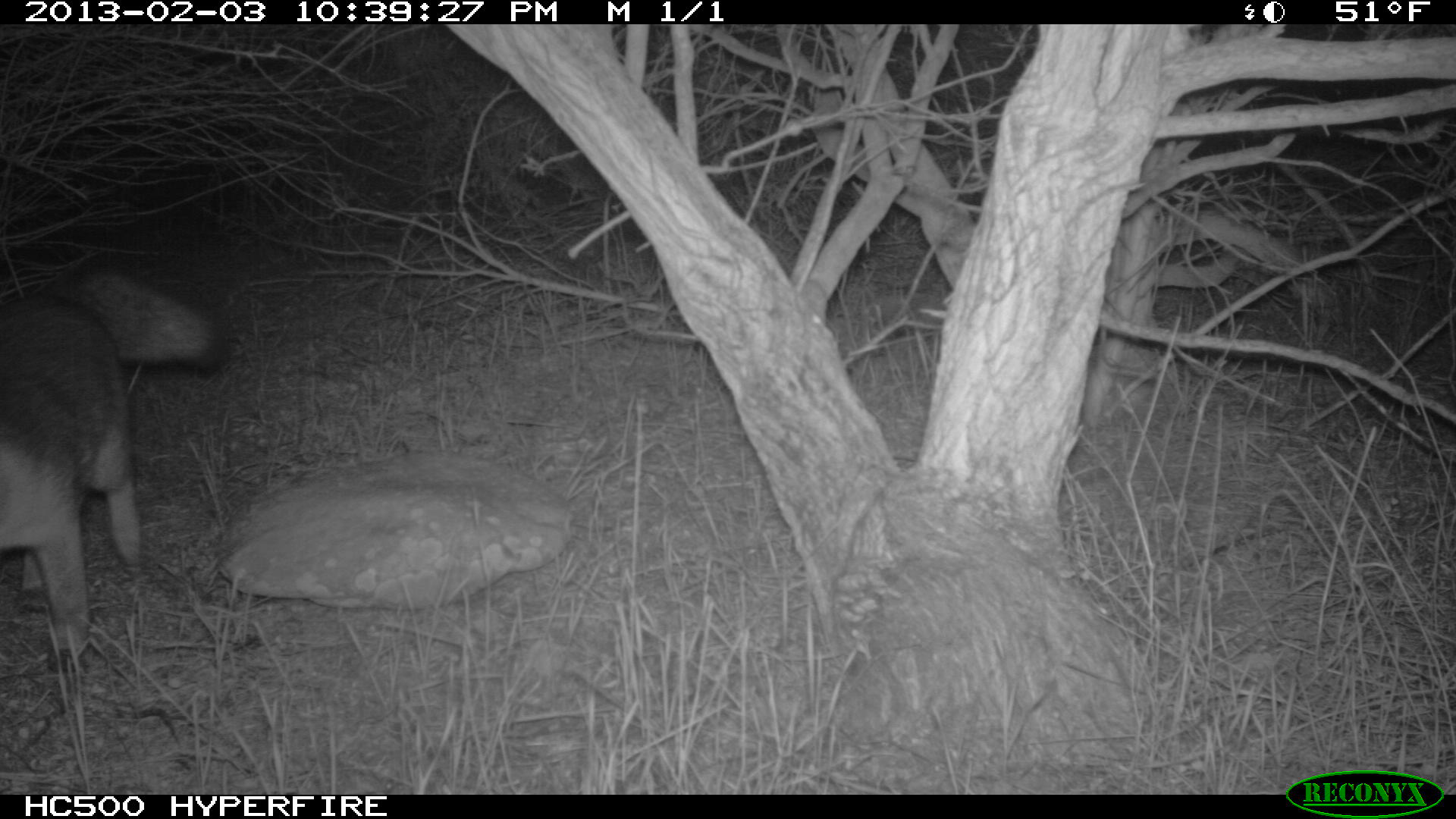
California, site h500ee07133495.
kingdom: Animalia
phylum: Chordata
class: Mammalia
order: Carnivora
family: Canidae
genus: Urocyon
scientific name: Urocyon littoralis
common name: island fox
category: fox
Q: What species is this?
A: Fox (island fox) (Urocyon littoralis).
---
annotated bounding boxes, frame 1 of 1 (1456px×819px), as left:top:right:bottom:
fox: 0:267:224:672